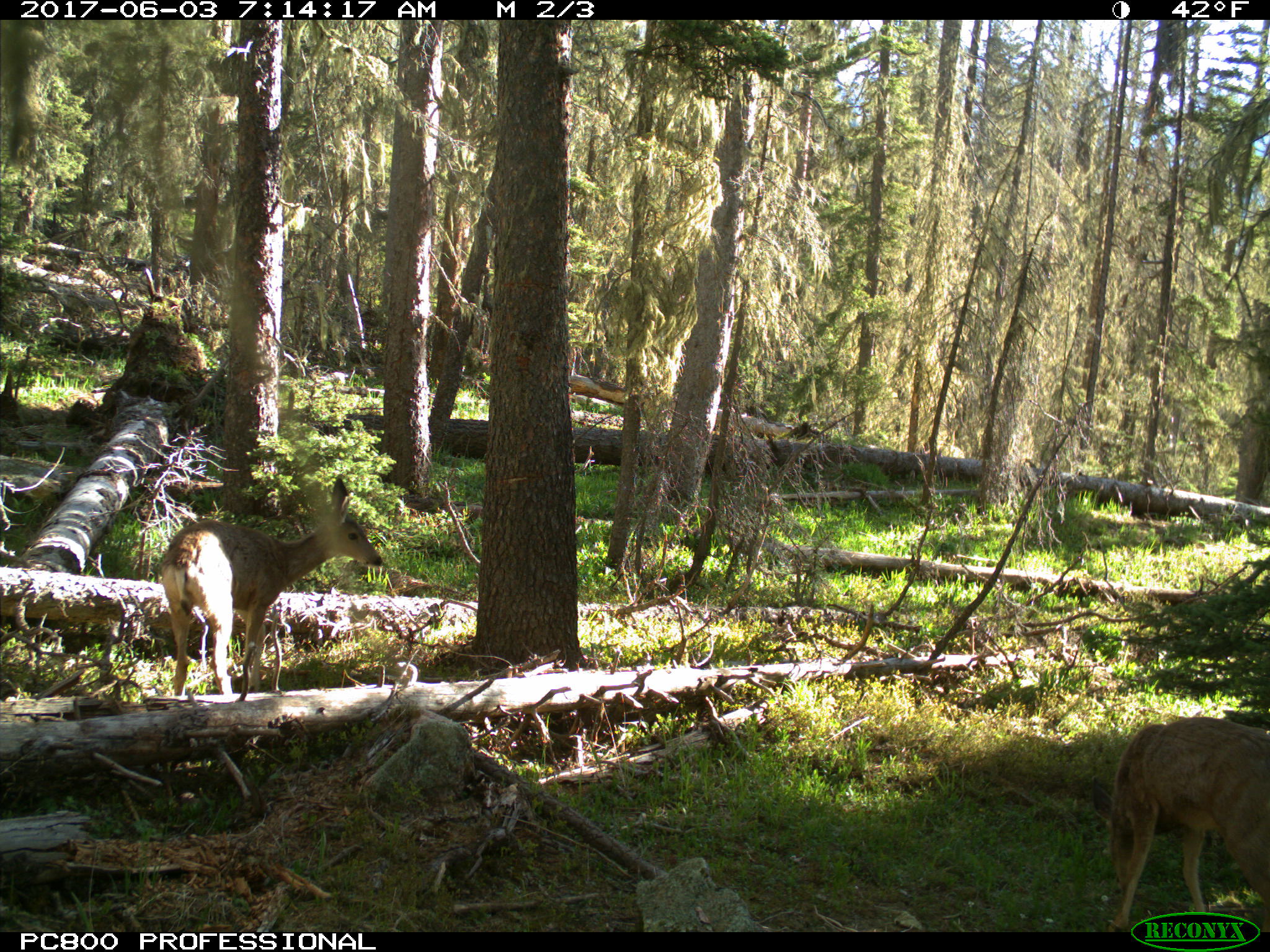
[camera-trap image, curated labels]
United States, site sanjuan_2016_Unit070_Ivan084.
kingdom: Animalia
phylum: Chordata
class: Mammalia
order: Artiodactyla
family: Cervidae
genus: Odocoileus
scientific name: Odocoileus hemionus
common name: mule deer